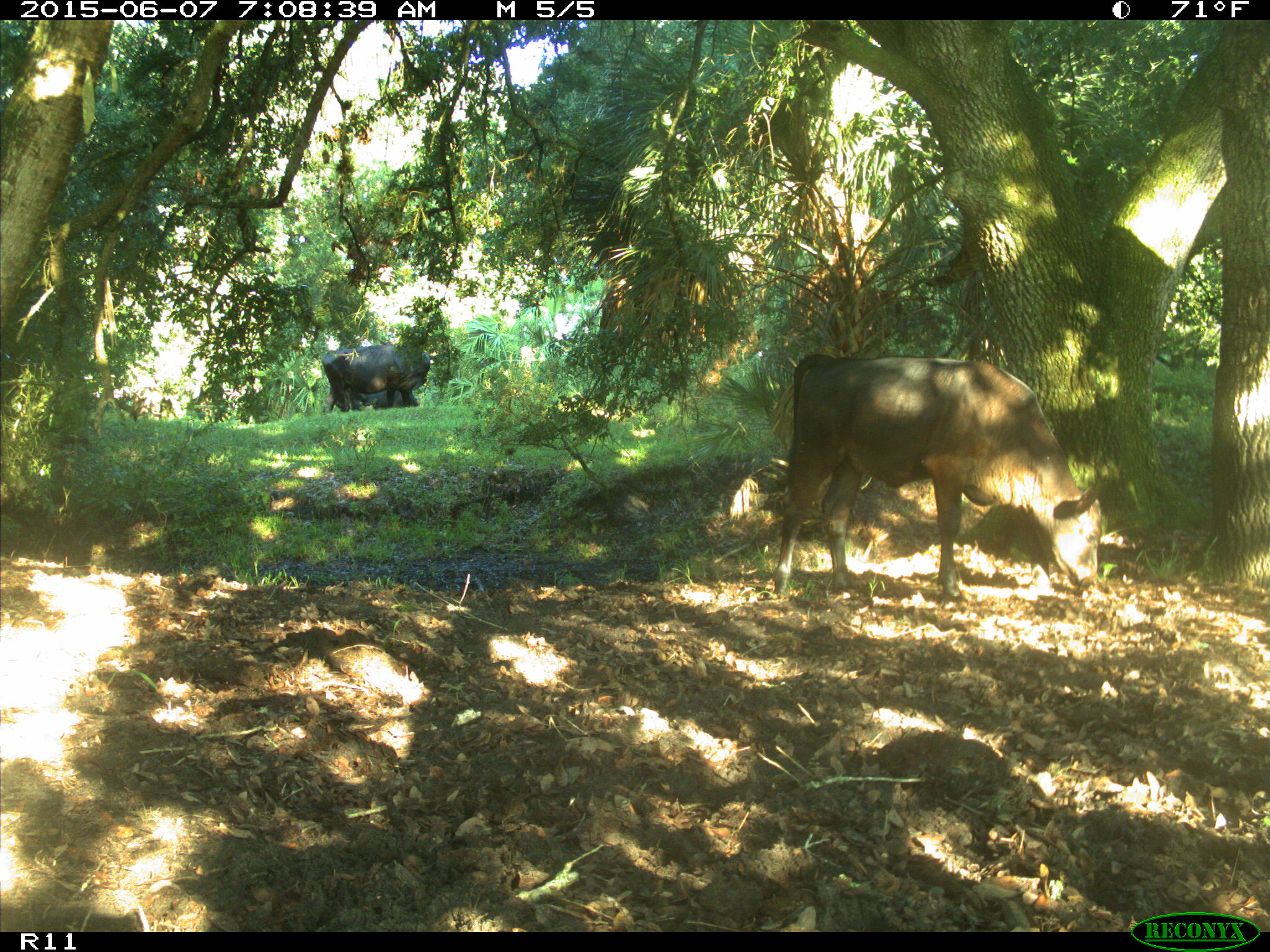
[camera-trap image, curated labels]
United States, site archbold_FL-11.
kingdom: Animalia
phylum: Chordata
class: Mammalia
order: Artiodactyla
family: Bovidae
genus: Bos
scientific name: Bos taurus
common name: domestic cow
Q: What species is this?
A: Bos taurus (domestic cow).